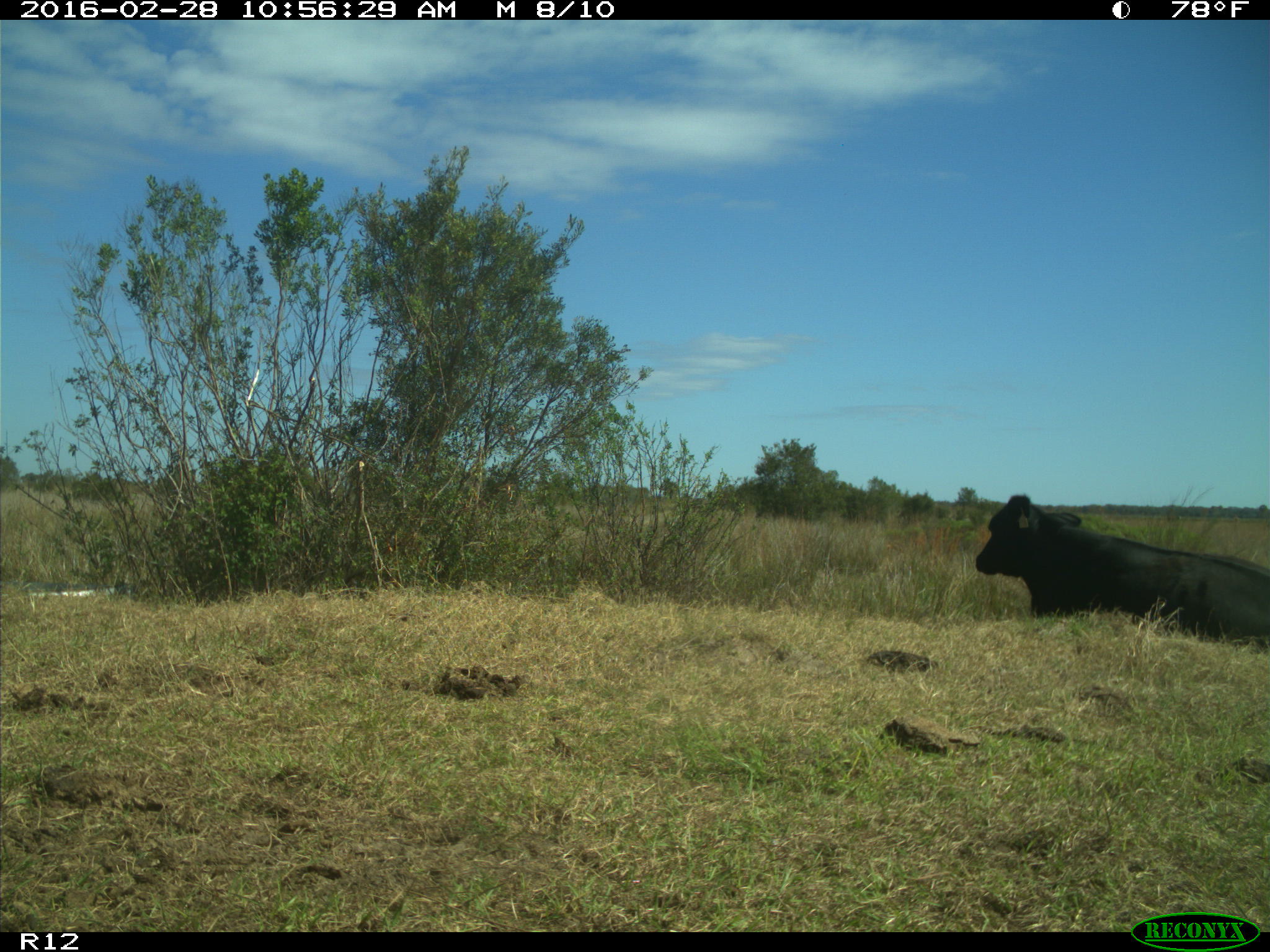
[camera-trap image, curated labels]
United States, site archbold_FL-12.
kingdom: Animalia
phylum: Chordata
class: Mammalia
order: Artiodactyla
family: Bovidae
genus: Bos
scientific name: Bos taurus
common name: domestic cow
Bos taurus (domestic cow).